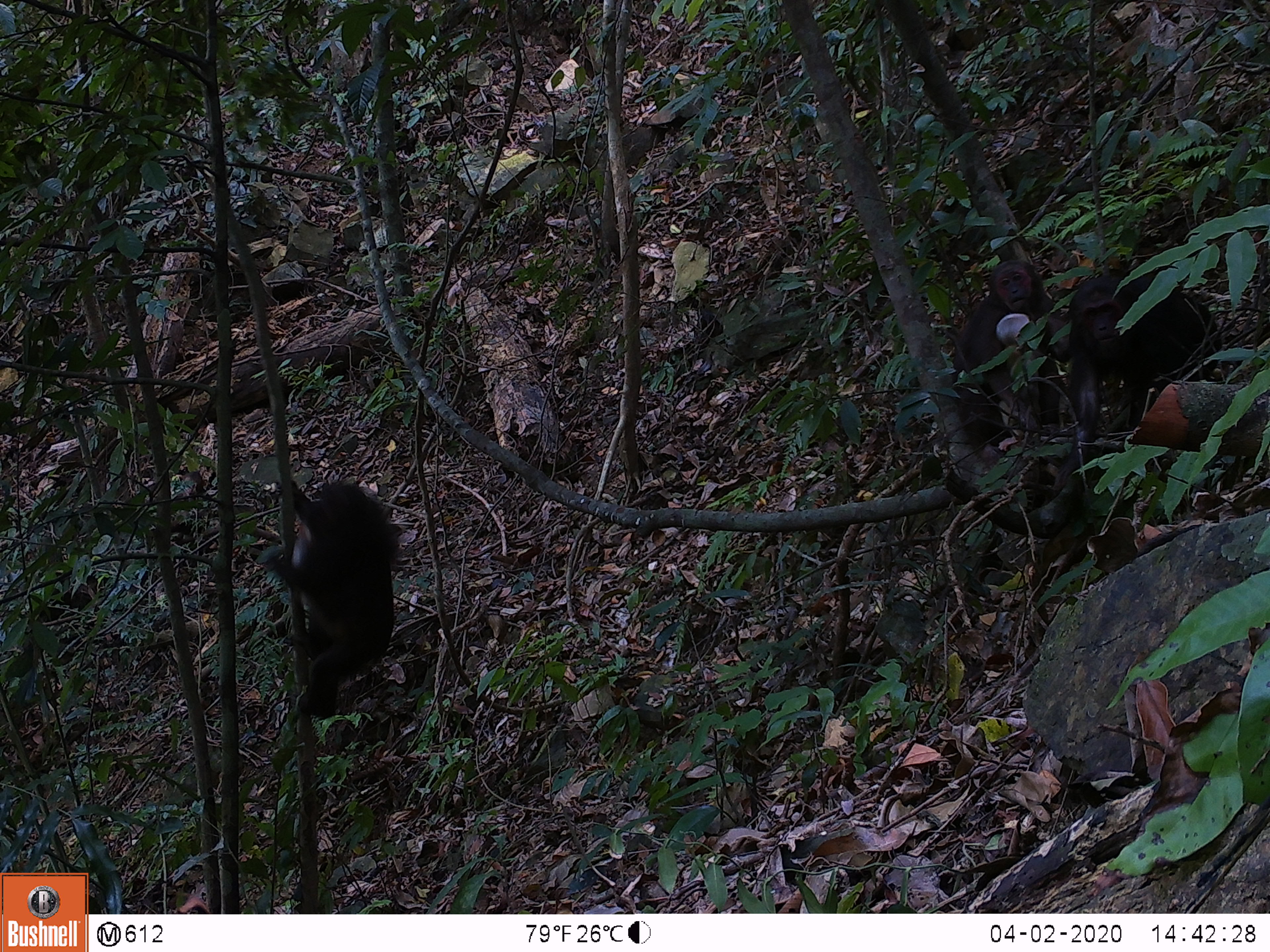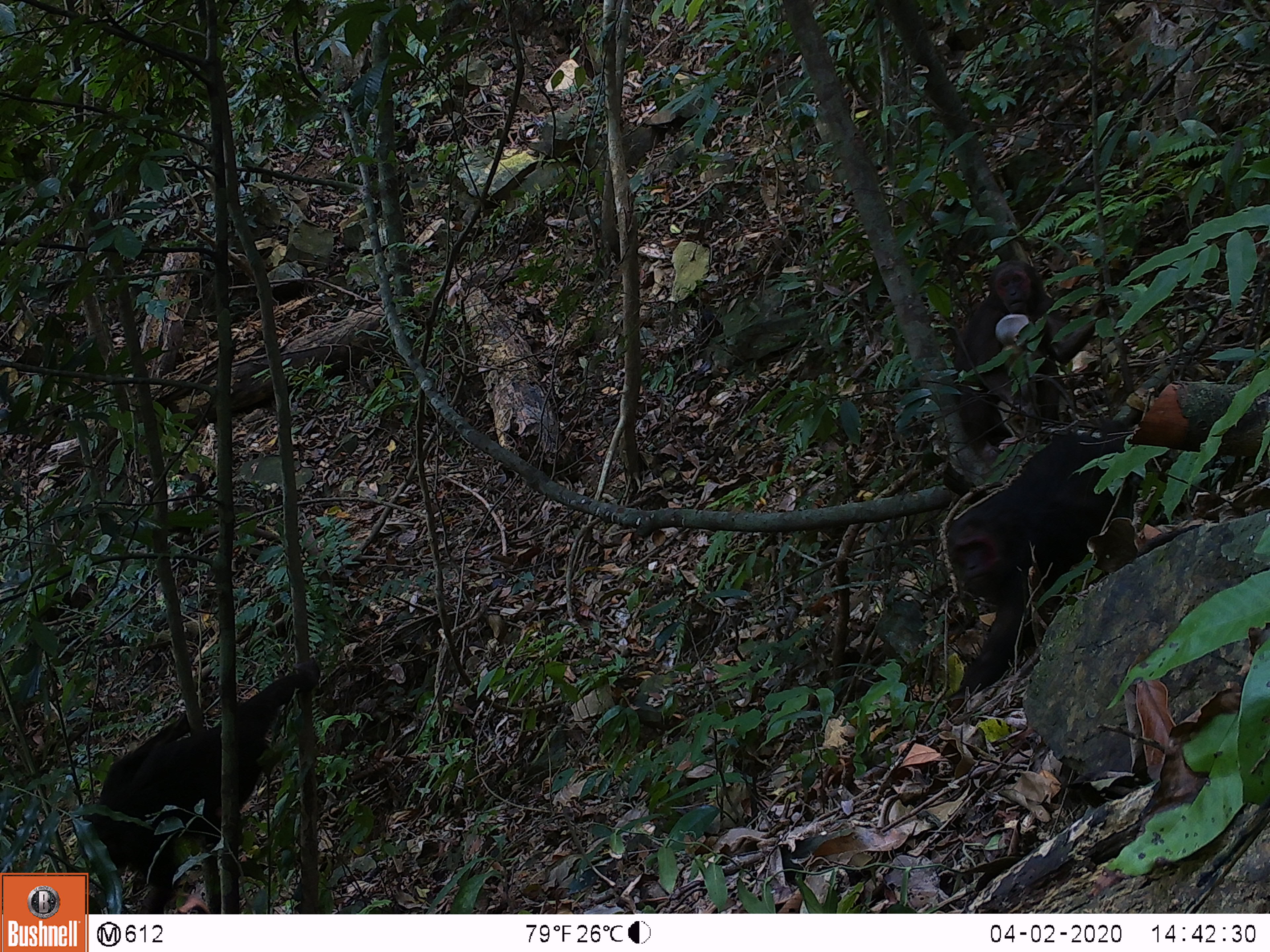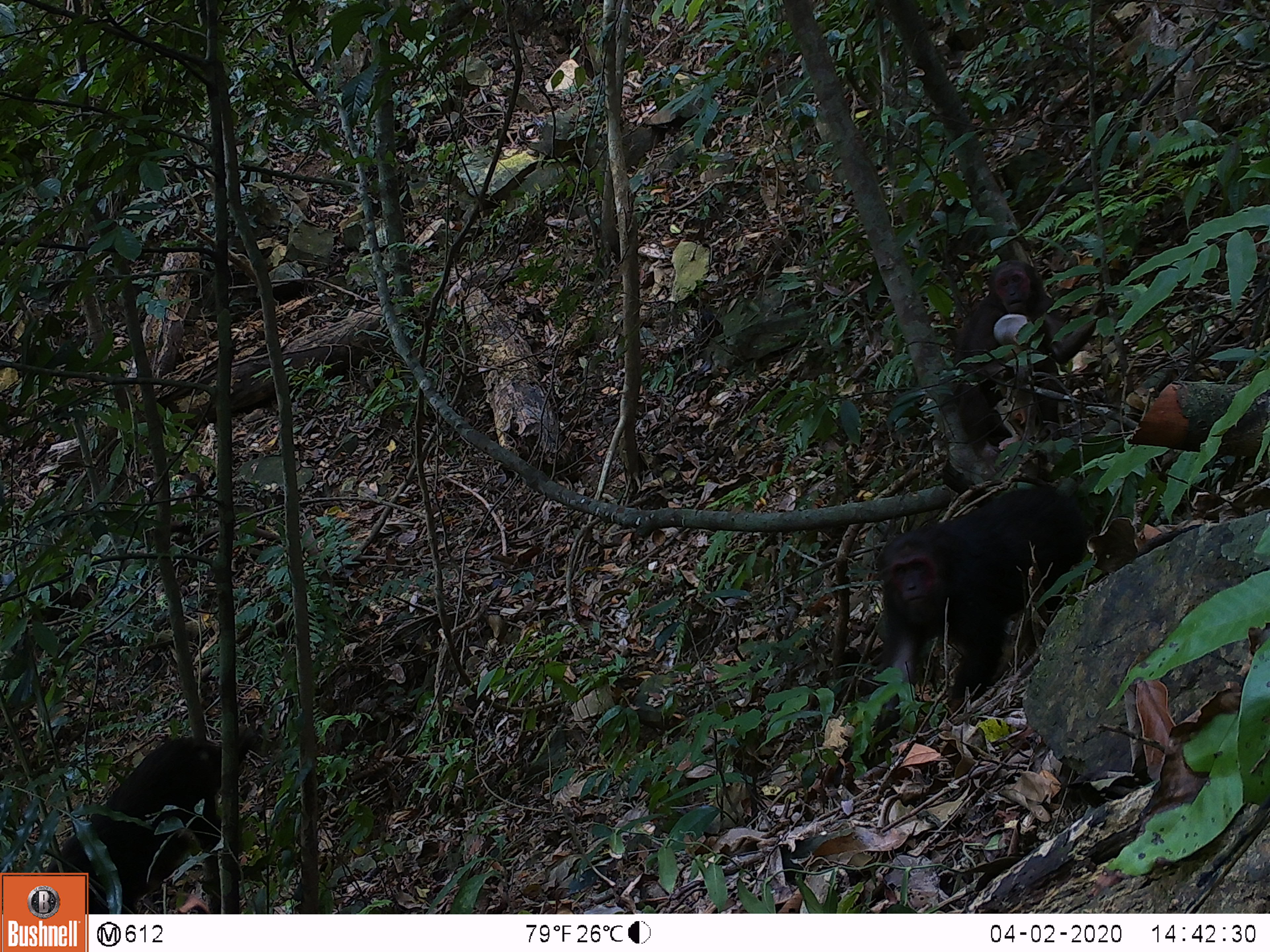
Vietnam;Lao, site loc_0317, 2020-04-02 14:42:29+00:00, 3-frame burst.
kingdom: Animalia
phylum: Chordata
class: Mammalia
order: Primates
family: Cercopithecidae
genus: Macaca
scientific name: Macaca arctoides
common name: stump-tailed macaque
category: stump tailed macaque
Stump tailed macaque (stump-tailed macaque) (Macaca arctoides). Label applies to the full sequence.